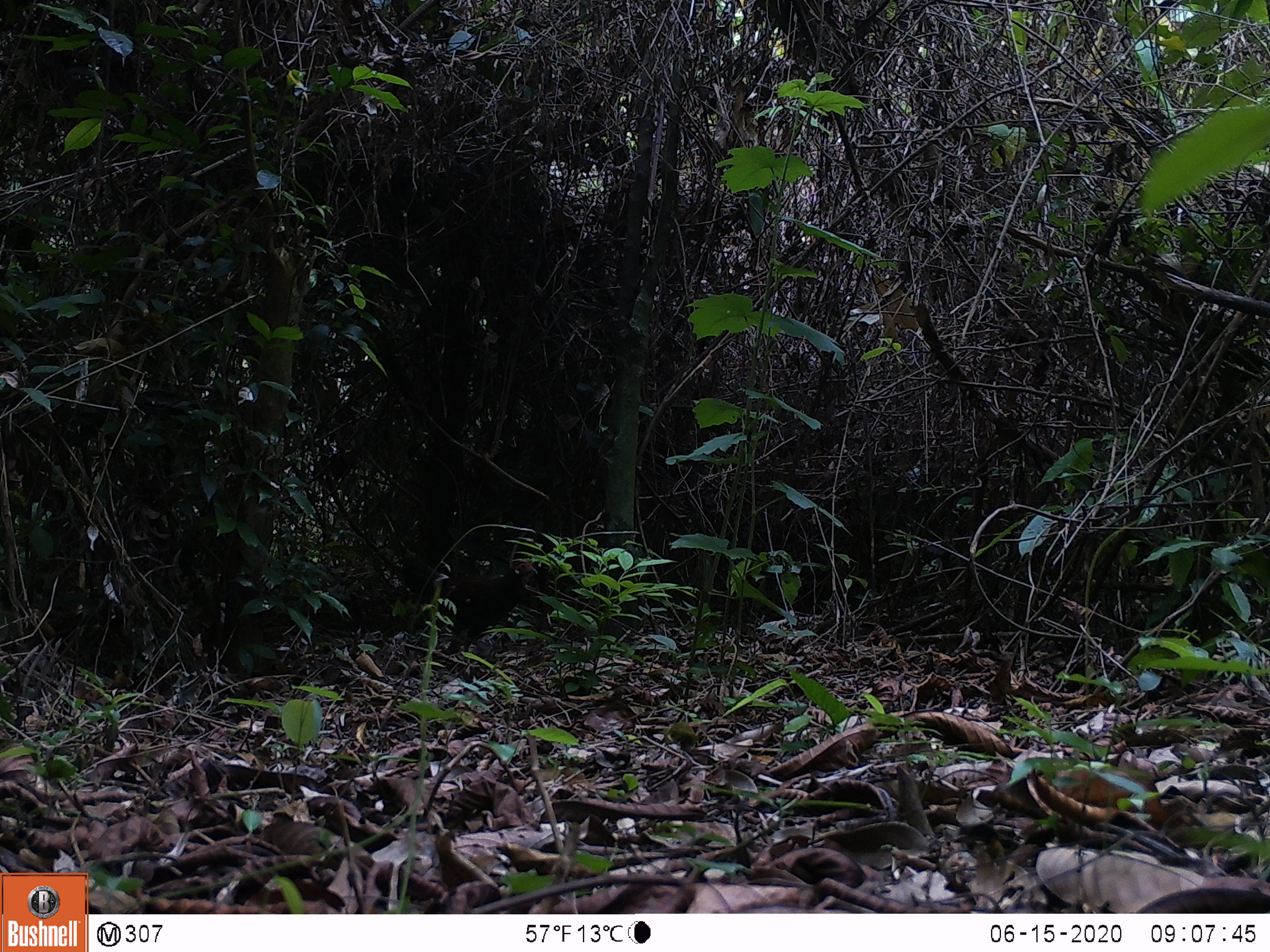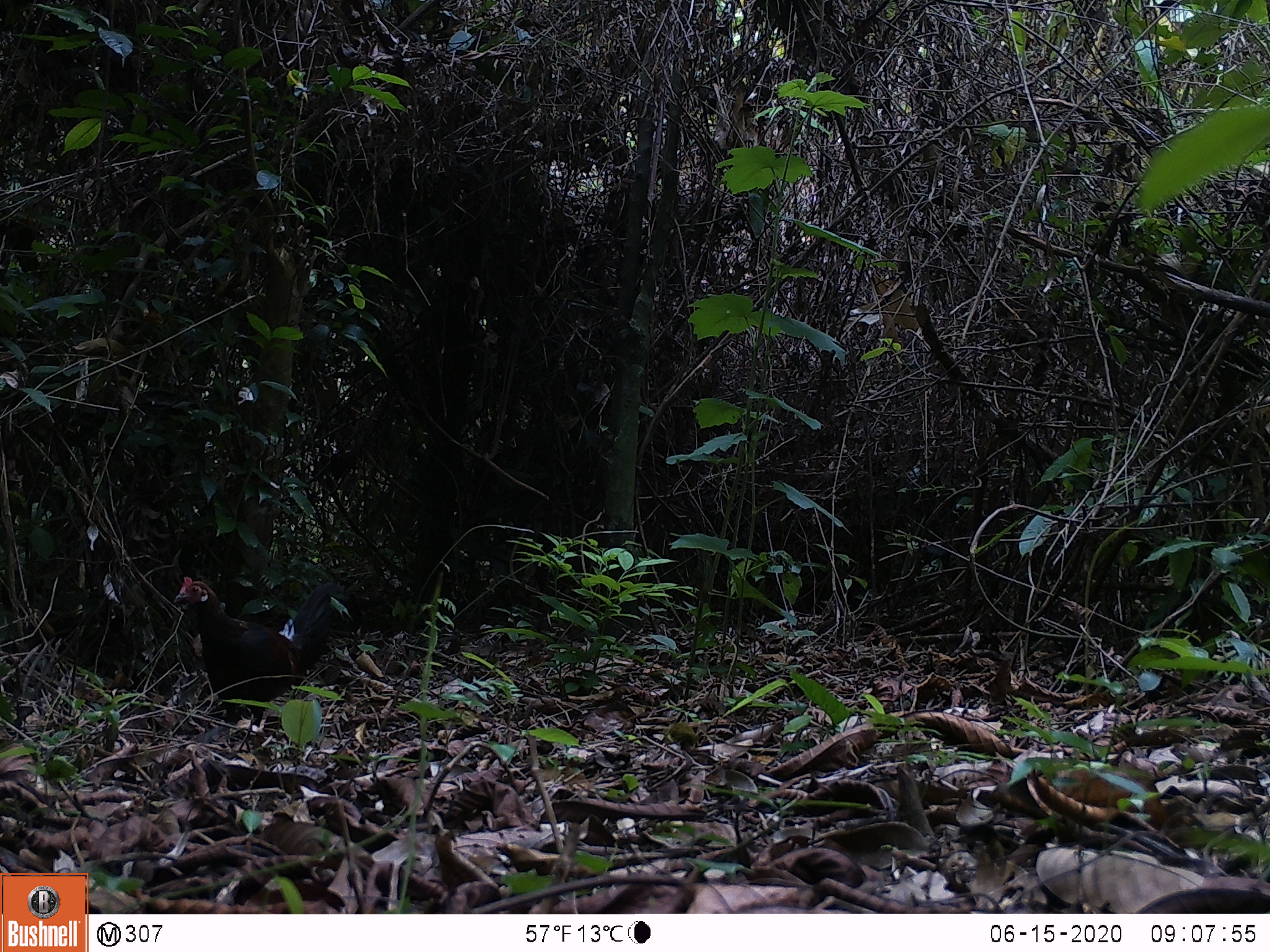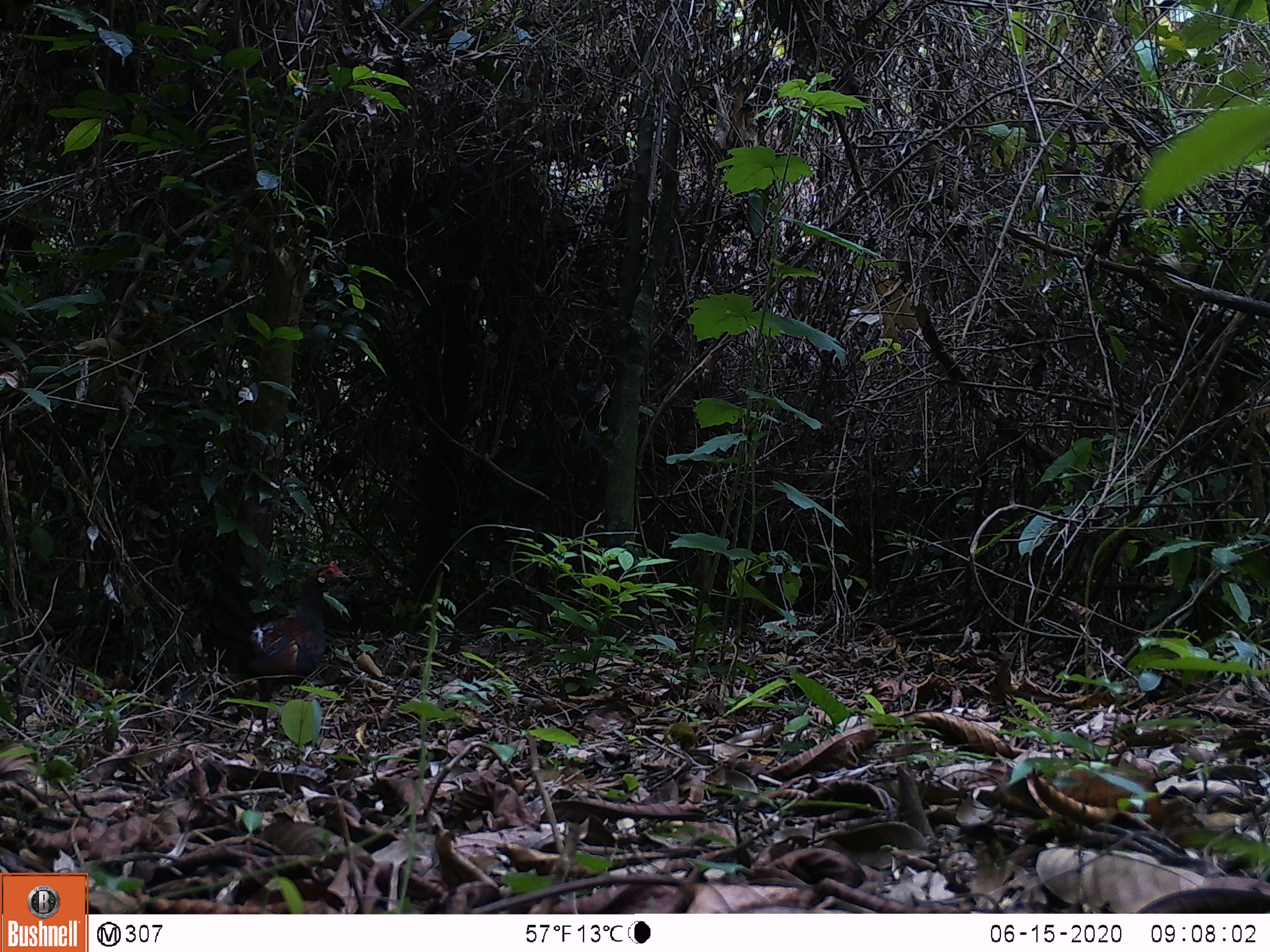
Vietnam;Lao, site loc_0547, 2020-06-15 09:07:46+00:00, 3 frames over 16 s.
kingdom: Animalia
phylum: Chordata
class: Aves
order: Galliformes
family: Phasianidae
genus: Gallus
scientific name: Gallus gallus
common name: red junglefowl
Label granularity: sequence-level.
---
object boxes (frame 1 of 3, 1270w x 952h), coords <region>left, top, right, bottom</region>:
red junglefowl: <region>396, 557, 538, 662</region>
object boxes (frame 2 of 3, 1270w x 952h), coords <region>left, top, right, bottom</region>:
red junglefowl: <region>173, 576, 336, 744</region>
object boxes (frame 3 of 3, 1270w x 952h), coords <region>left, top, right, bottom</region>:
red junglefowl: <region>206, 559, 347, 736</region>